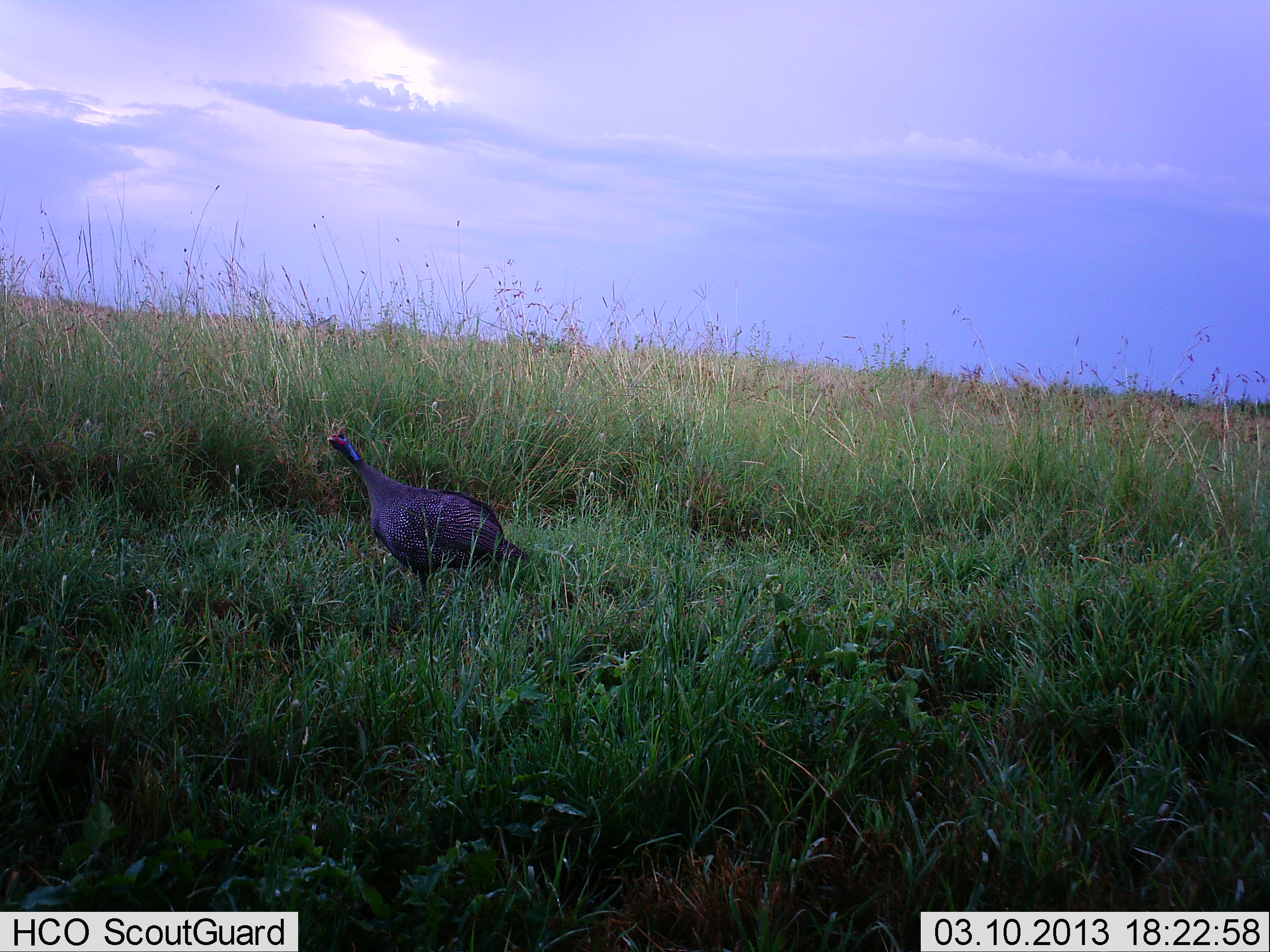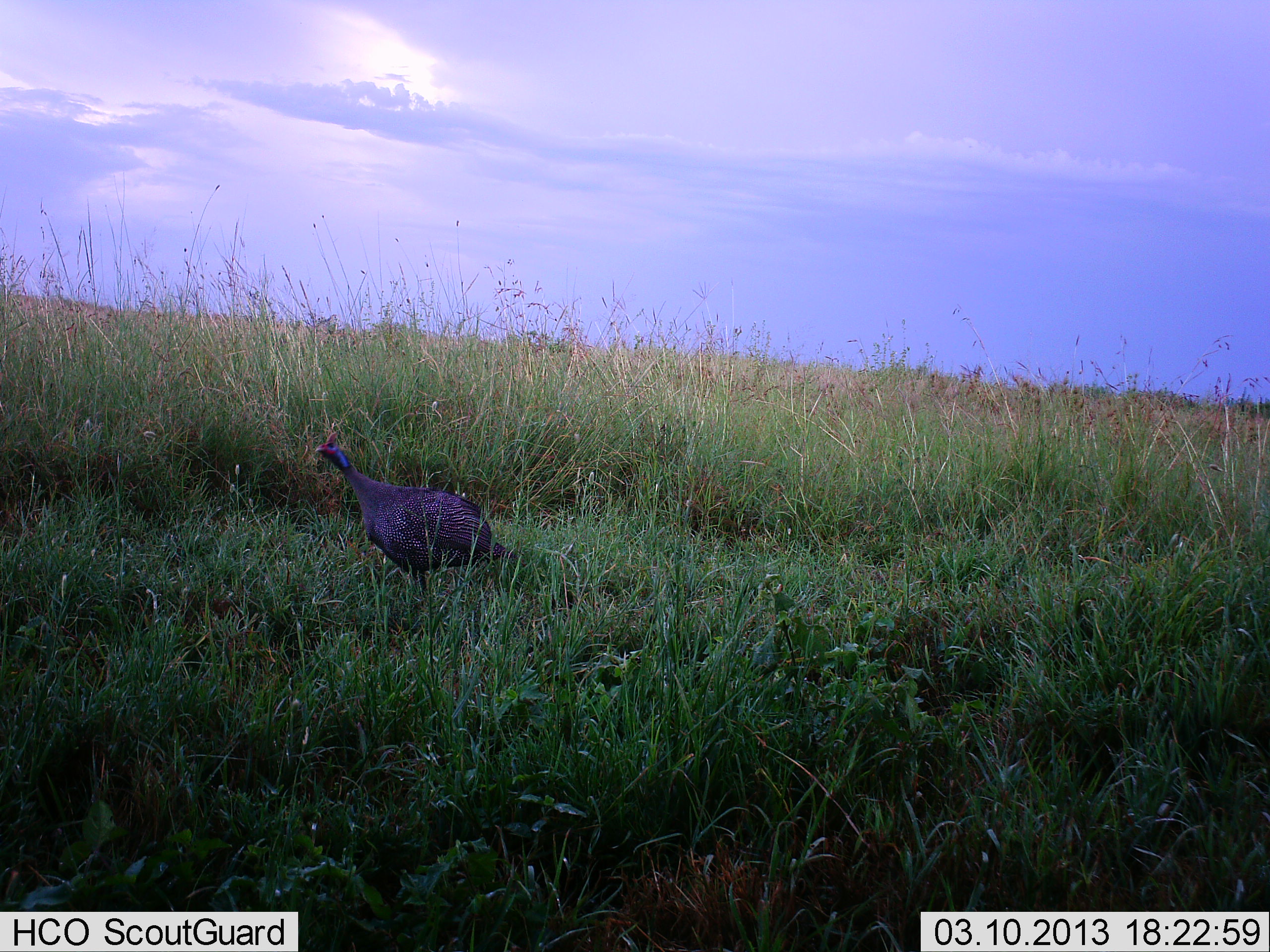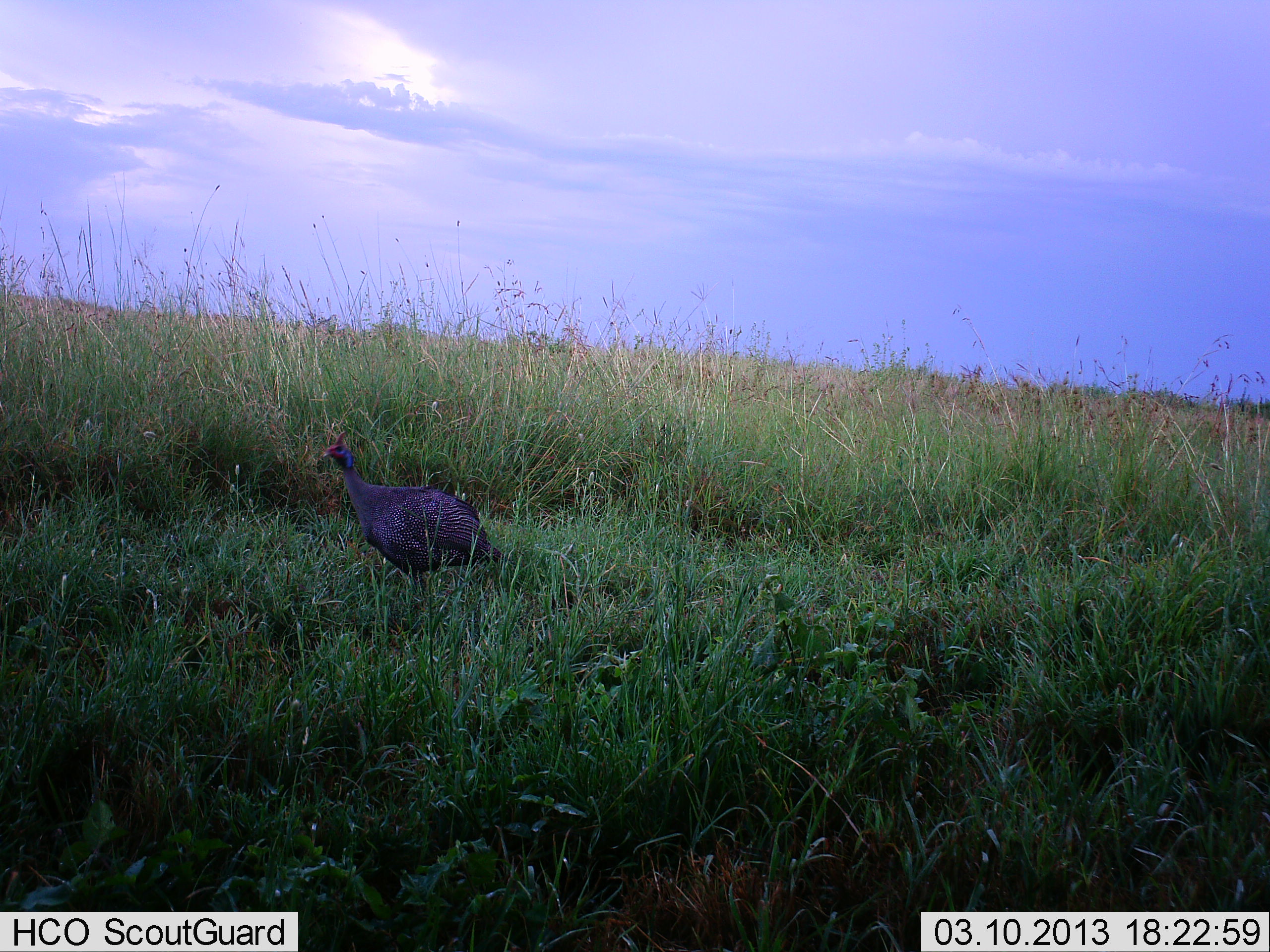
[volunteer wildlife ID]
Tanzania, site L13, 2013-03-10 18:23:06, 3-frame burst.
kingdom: Animalia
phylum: Chordata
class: Aves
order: Galliformes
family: Numididae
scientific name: Numididae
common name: guinea fowl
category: guineafowl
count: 1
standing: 81%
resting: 0%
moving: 19%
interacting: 0%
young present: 0%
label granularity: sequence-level